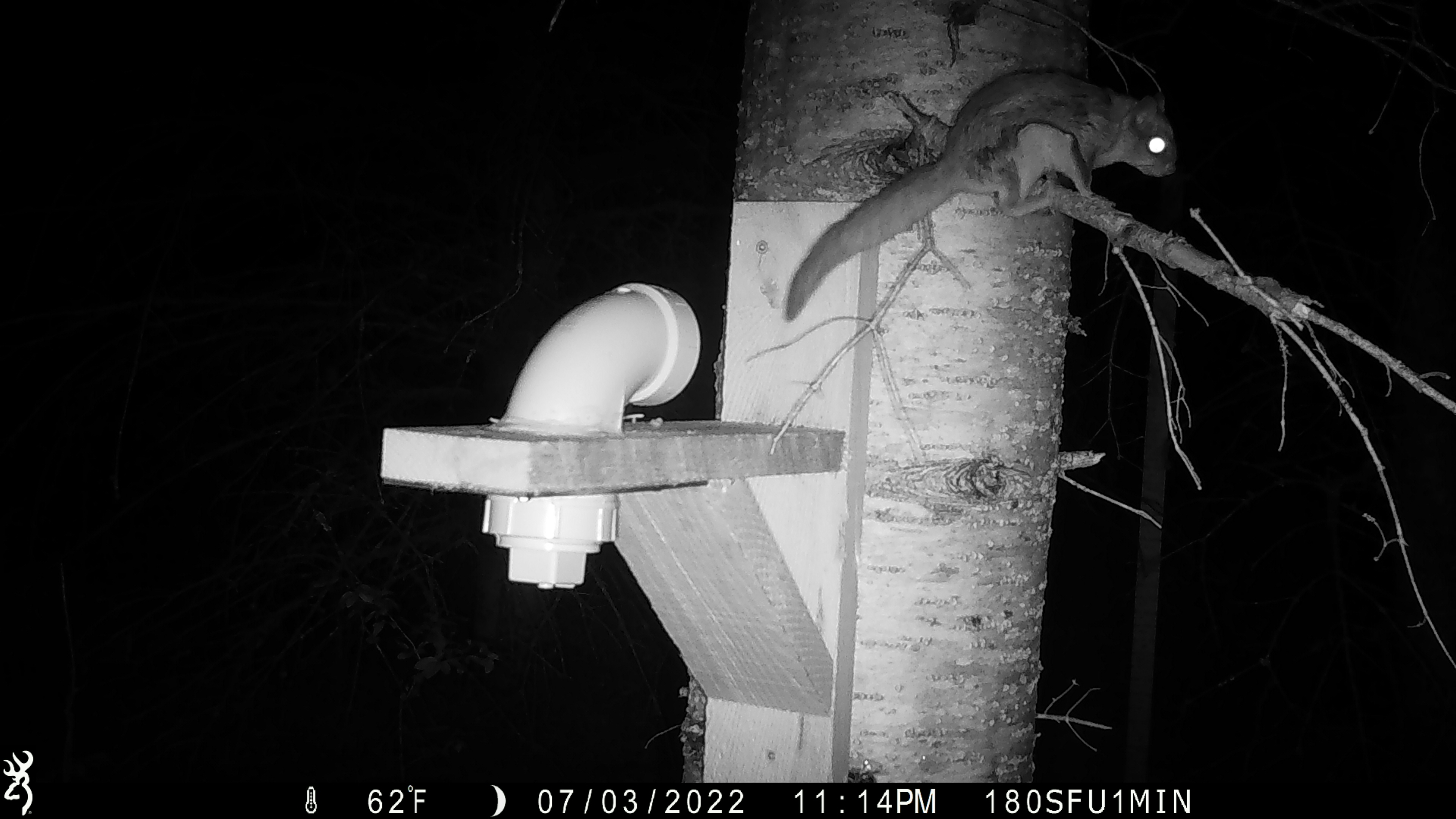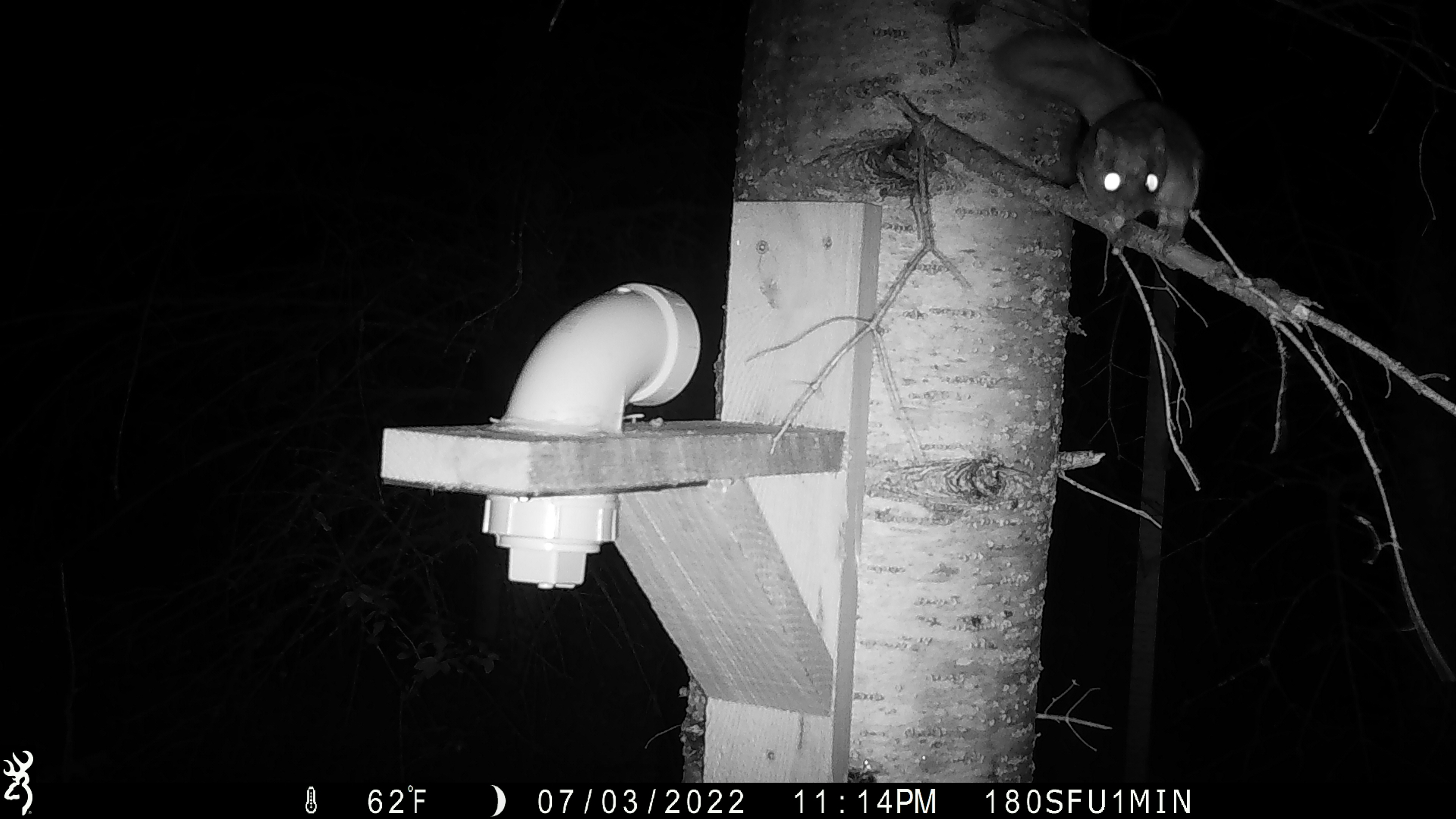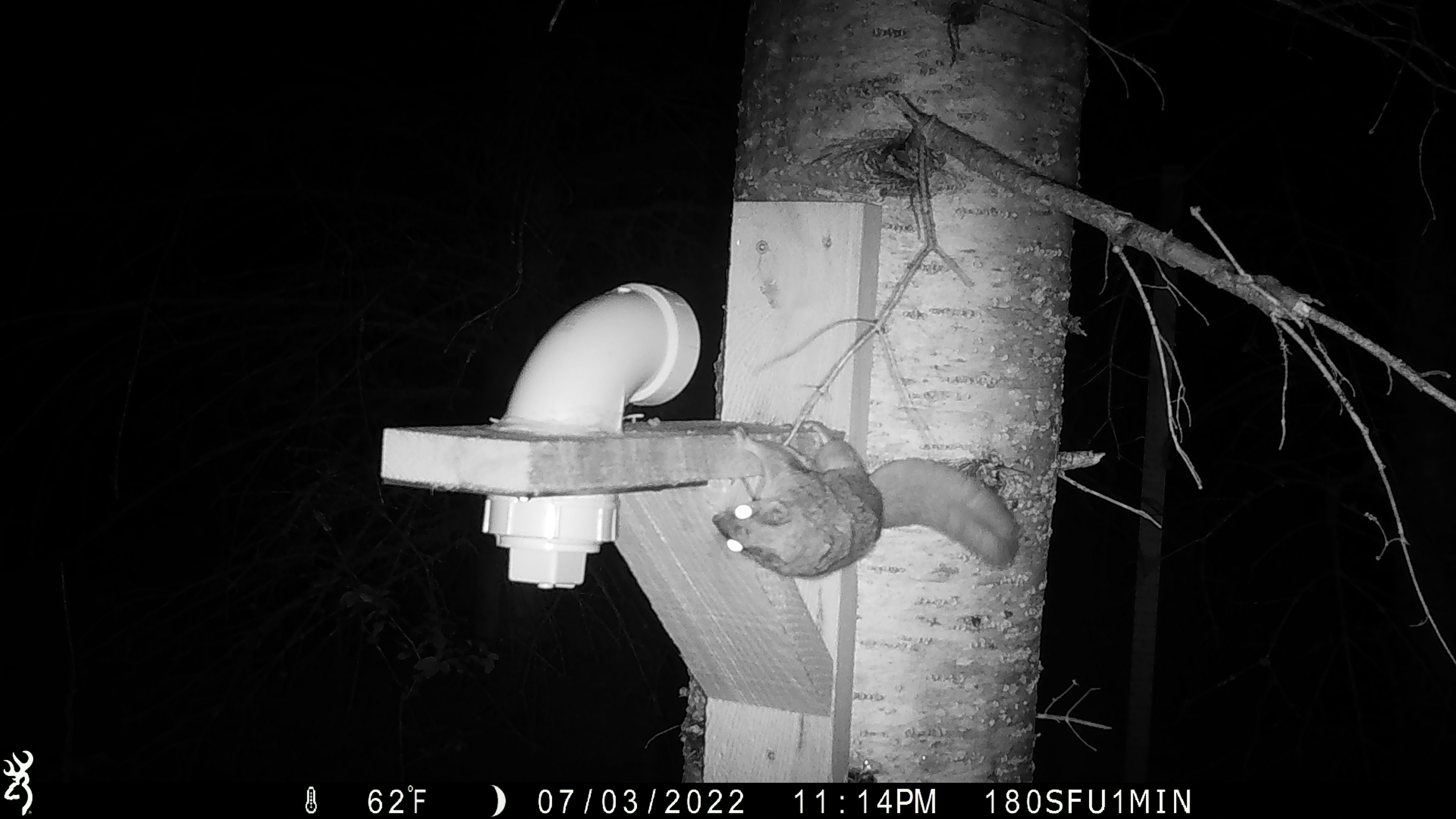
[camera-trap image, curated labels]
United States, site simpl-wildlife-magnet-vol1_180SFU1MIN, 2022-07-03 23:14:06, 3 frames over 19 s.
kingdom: Animalia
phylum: Chordata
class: Mammalia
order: Rodentia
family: Sciuridae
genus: Glaucomys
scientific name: Glaucomys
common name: flying squirrel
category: flying squirrel sp.